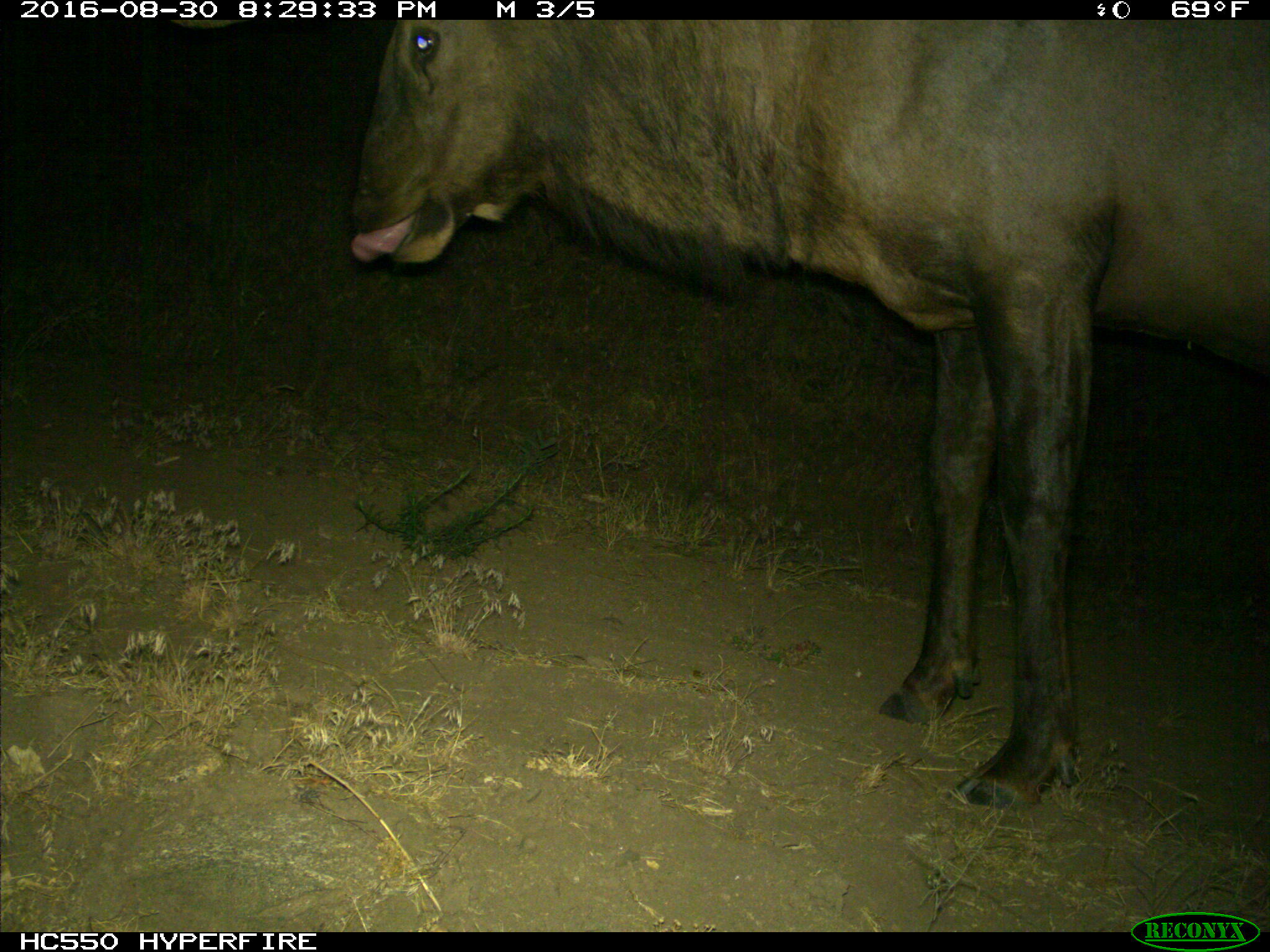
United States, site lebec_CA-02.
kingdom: Animalia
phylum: Chordata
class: Mammalia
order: Artiodactyla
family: Cervidae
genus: Cervus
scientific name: Cervus canadensis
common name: elk